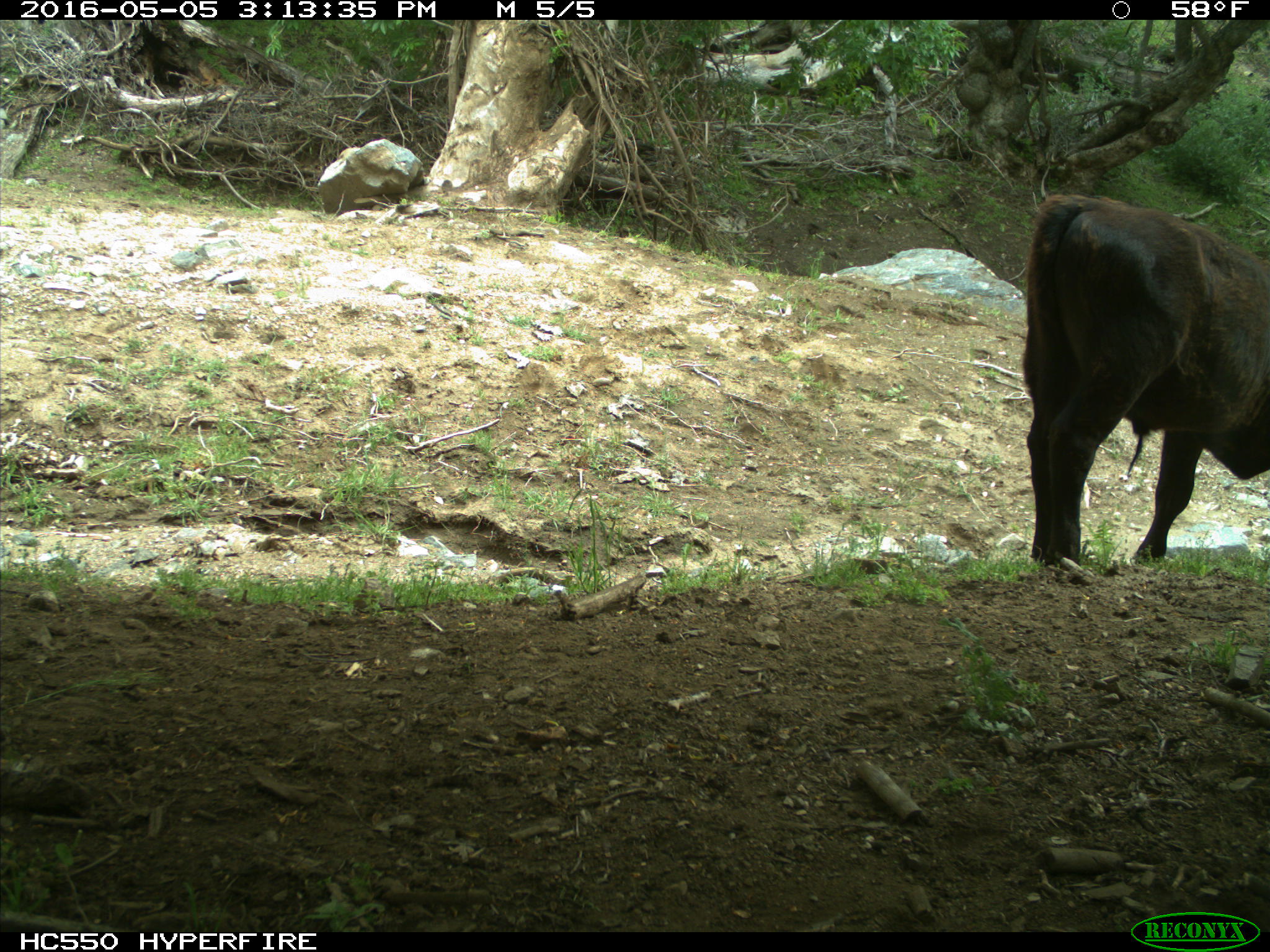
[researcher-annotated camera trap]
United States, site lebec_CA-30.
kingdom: Animalia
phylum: Chordata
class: Mammalia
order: Artiodactyla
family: Bovidae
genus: Bos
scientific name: Bos taurus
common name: domestic cow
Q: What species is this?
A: Bos taurus (domestic cow).